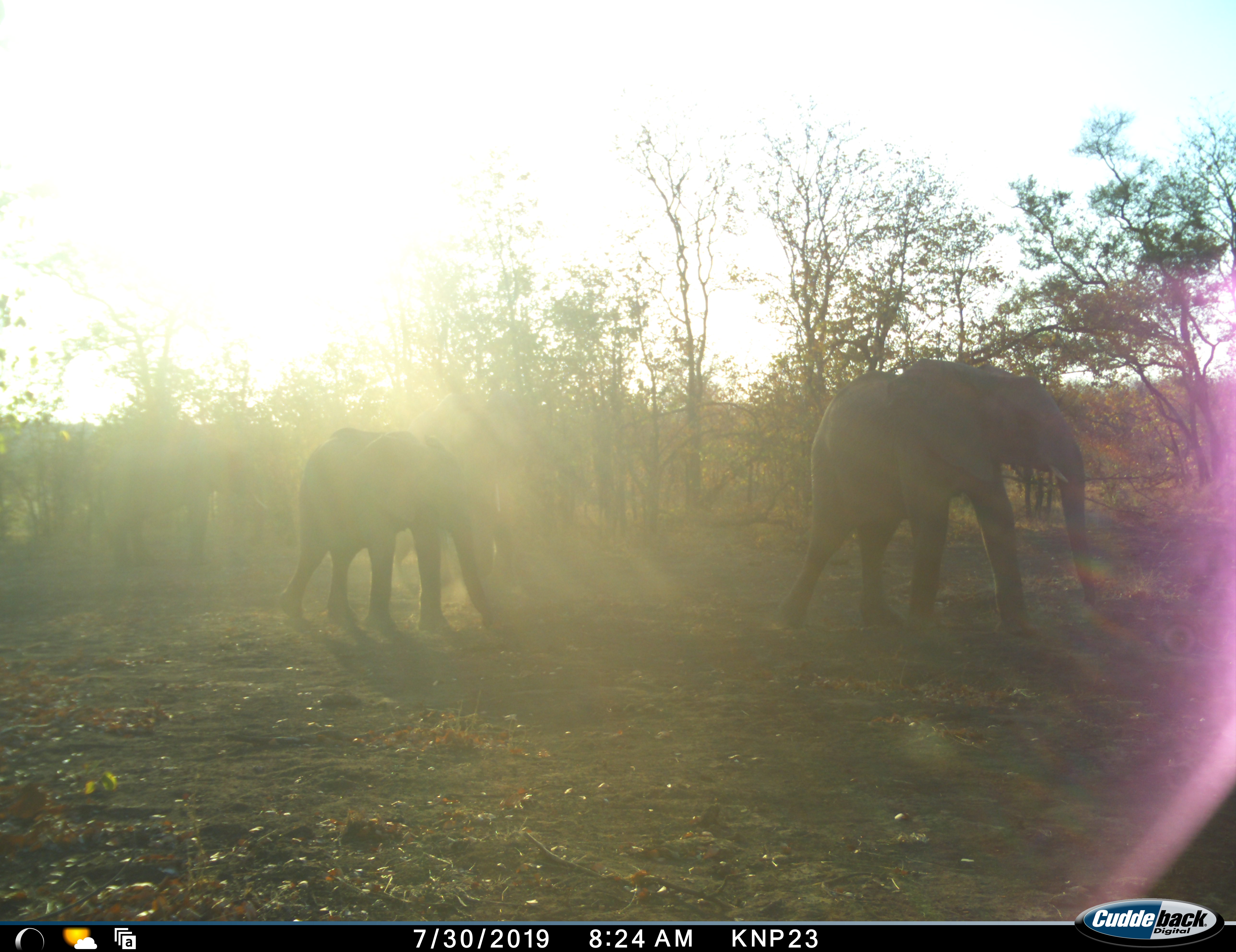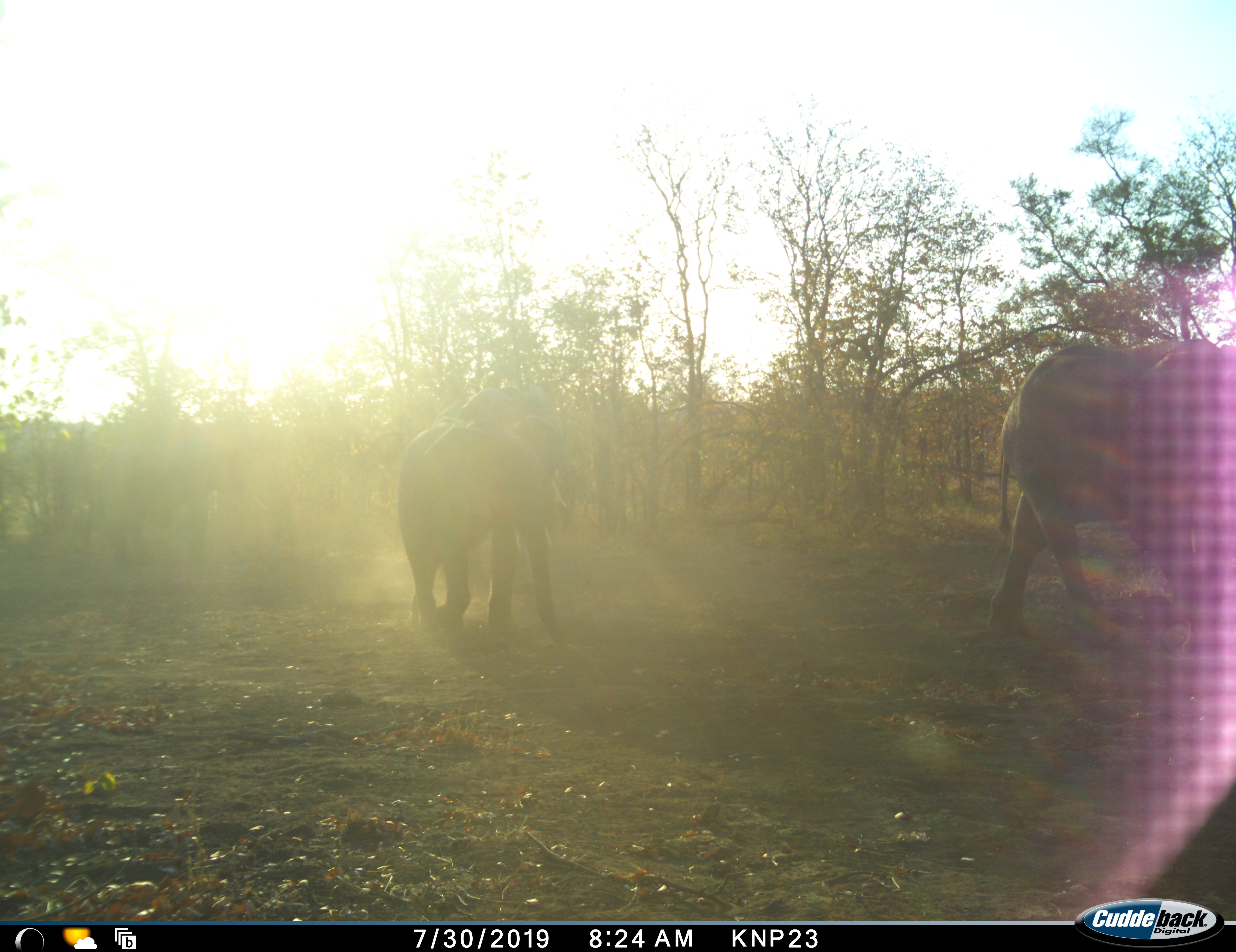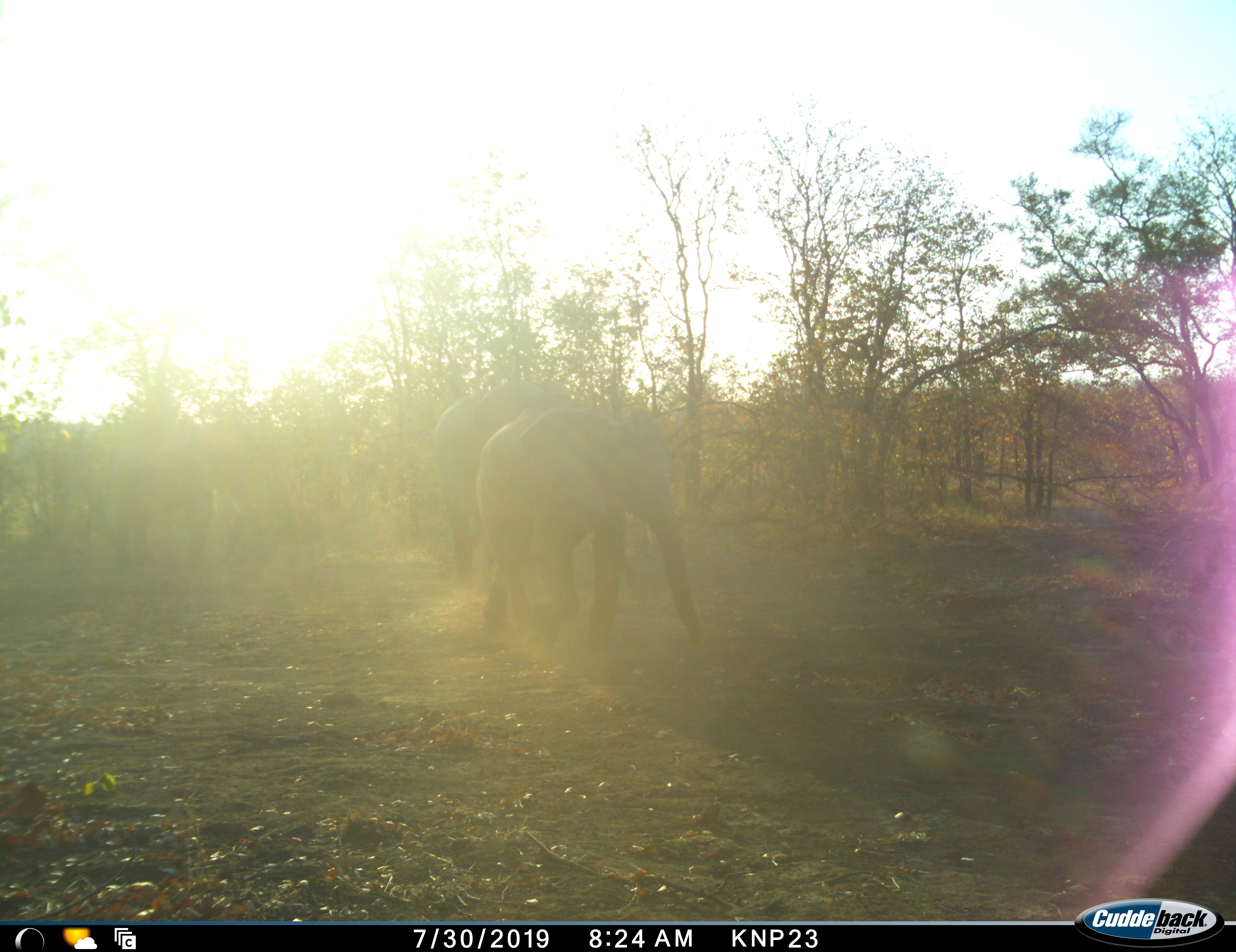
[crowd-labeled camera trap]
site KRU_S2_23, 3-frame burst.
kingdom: Animalia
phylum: Chordata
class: Mammalia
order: Proboscidea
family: Elephantidae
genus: Loxodonta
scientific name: Loxodonta africana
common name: african bush elephant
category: elephant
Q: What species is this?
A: Elephant (african bush elephant) (Loxodonta africana).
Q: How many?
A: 3.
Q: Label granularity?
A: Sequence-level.